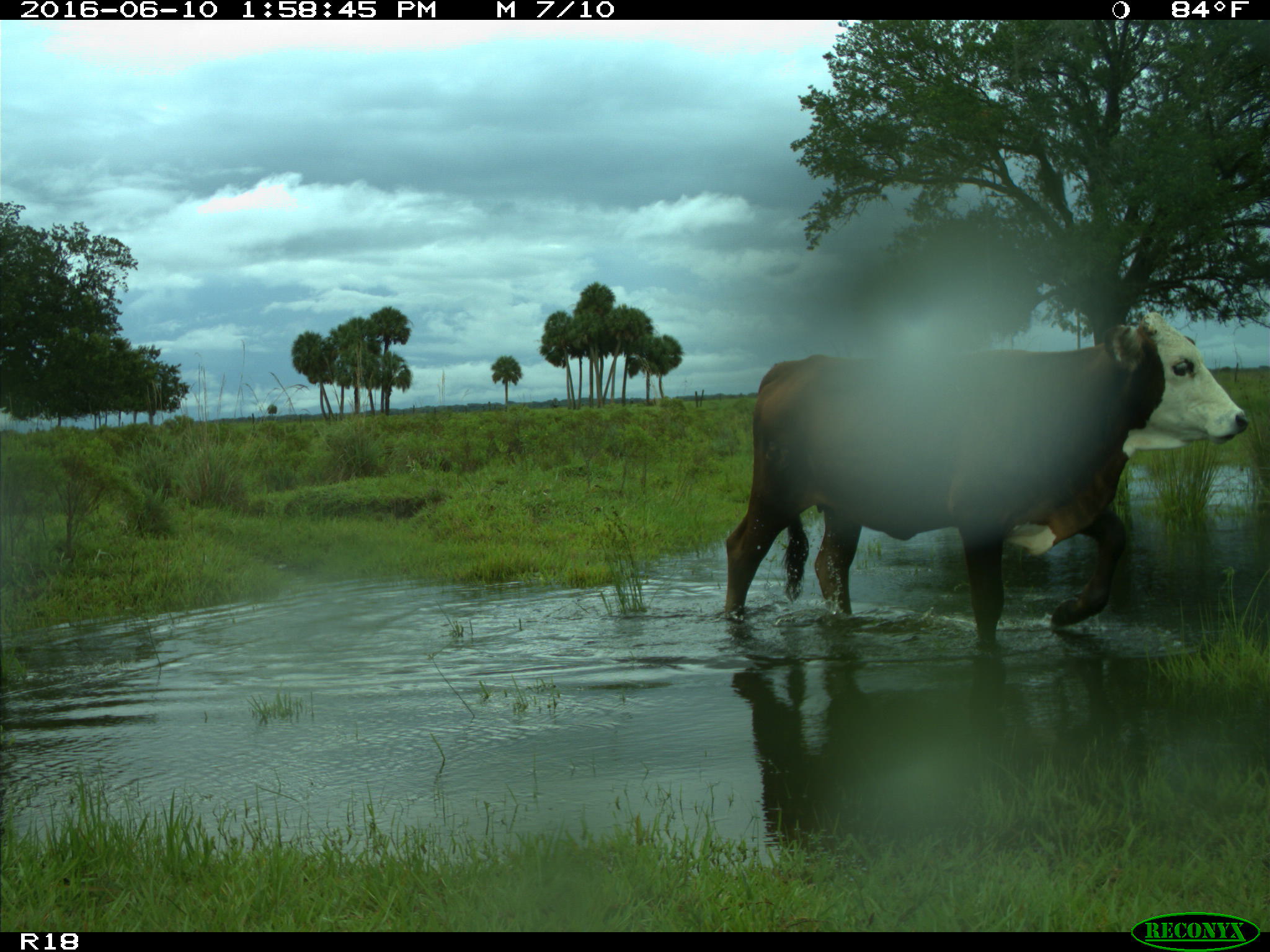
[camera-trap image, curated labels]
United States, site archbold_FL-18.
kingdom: Animalia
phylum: Chordata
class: Mammalia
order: Artiodactyla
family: Bovidae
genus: Bos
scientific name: Bos taurus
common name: domestic cow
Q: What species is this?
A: Bos taurus (domestic cow).